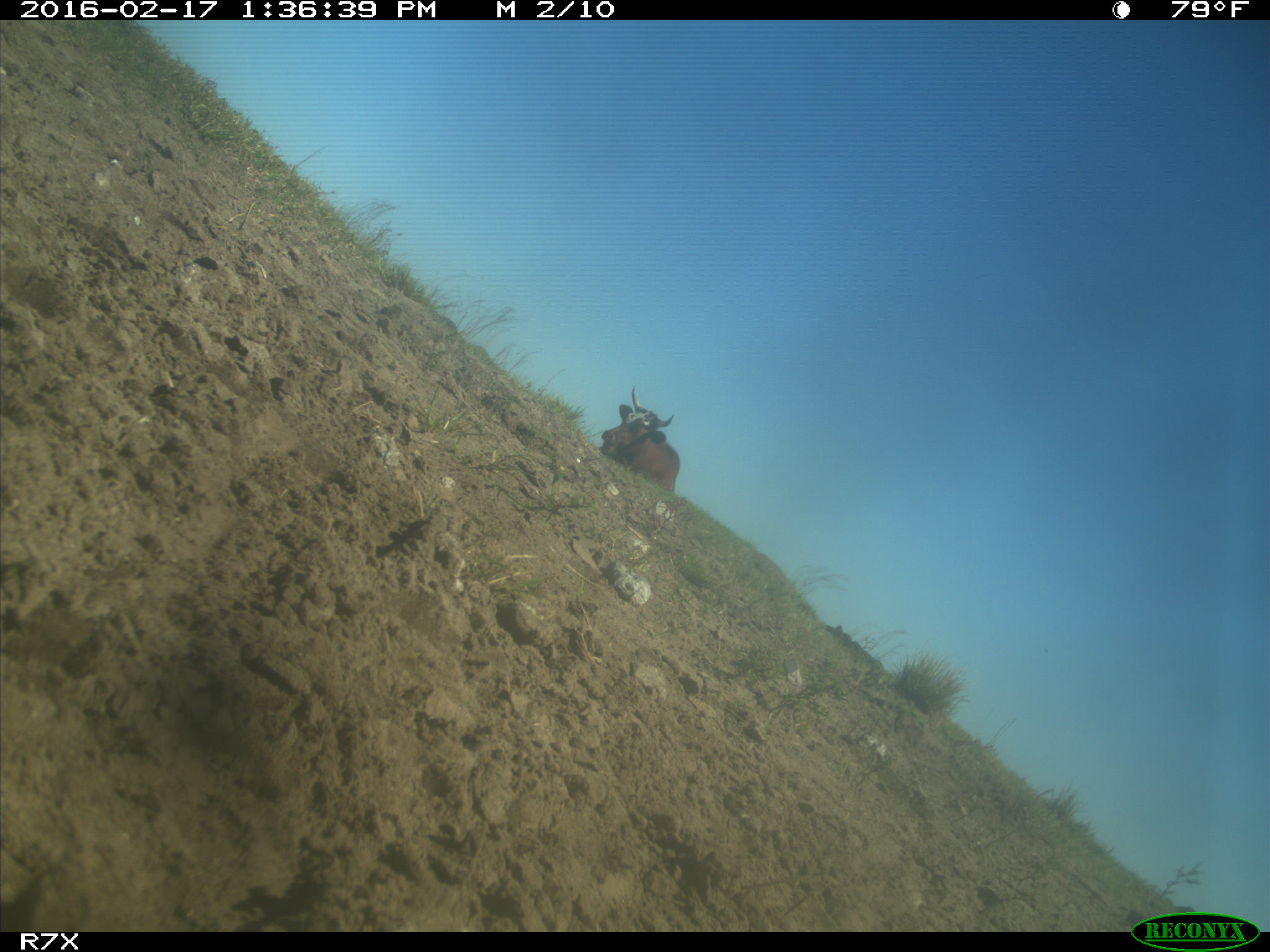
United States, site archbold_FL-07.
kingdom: Animalia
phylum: Chordata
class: Mammalia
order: Artiodactyla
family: Bovidae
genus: Bos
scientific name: Bos taurus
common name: domestic cow